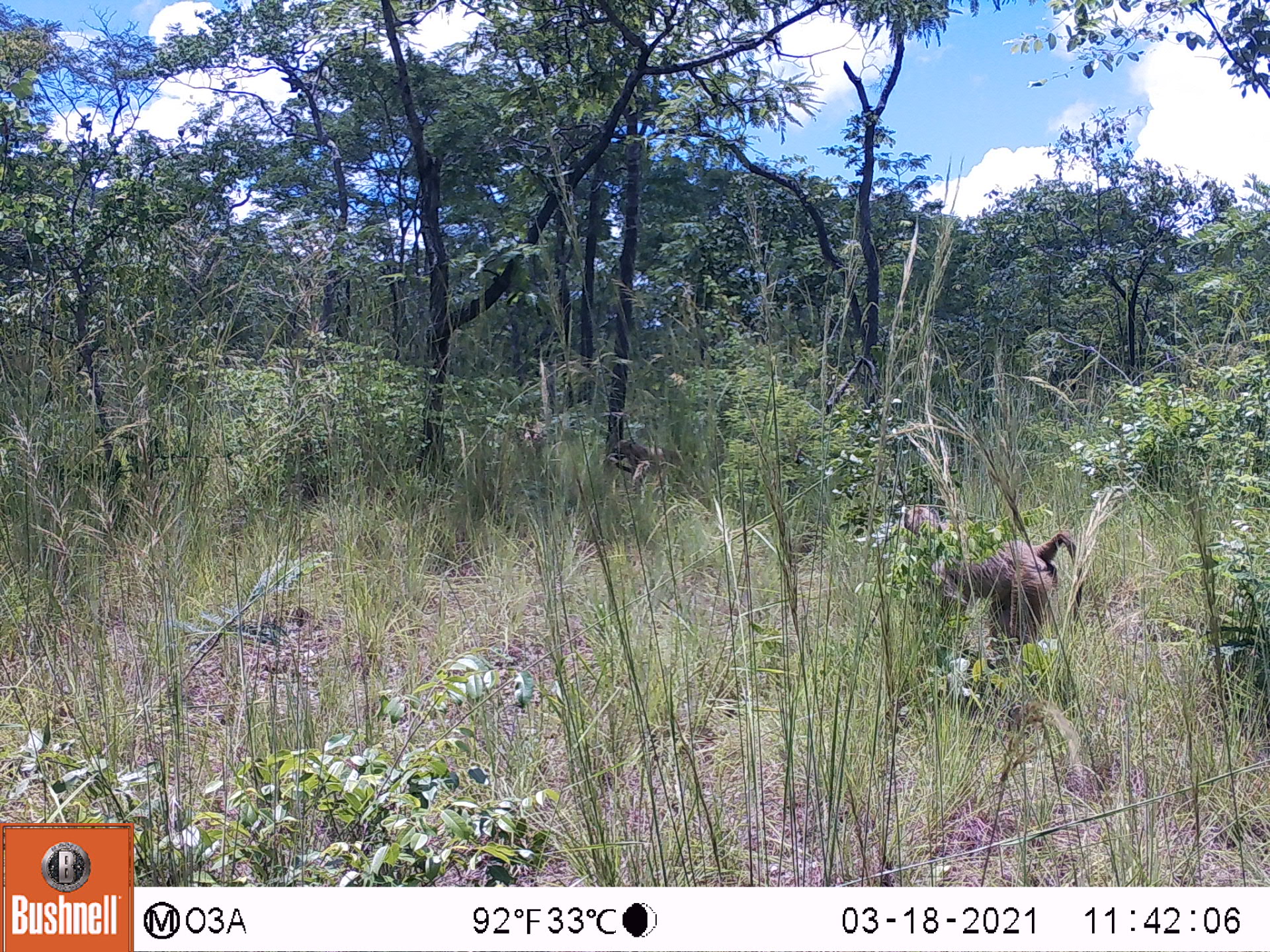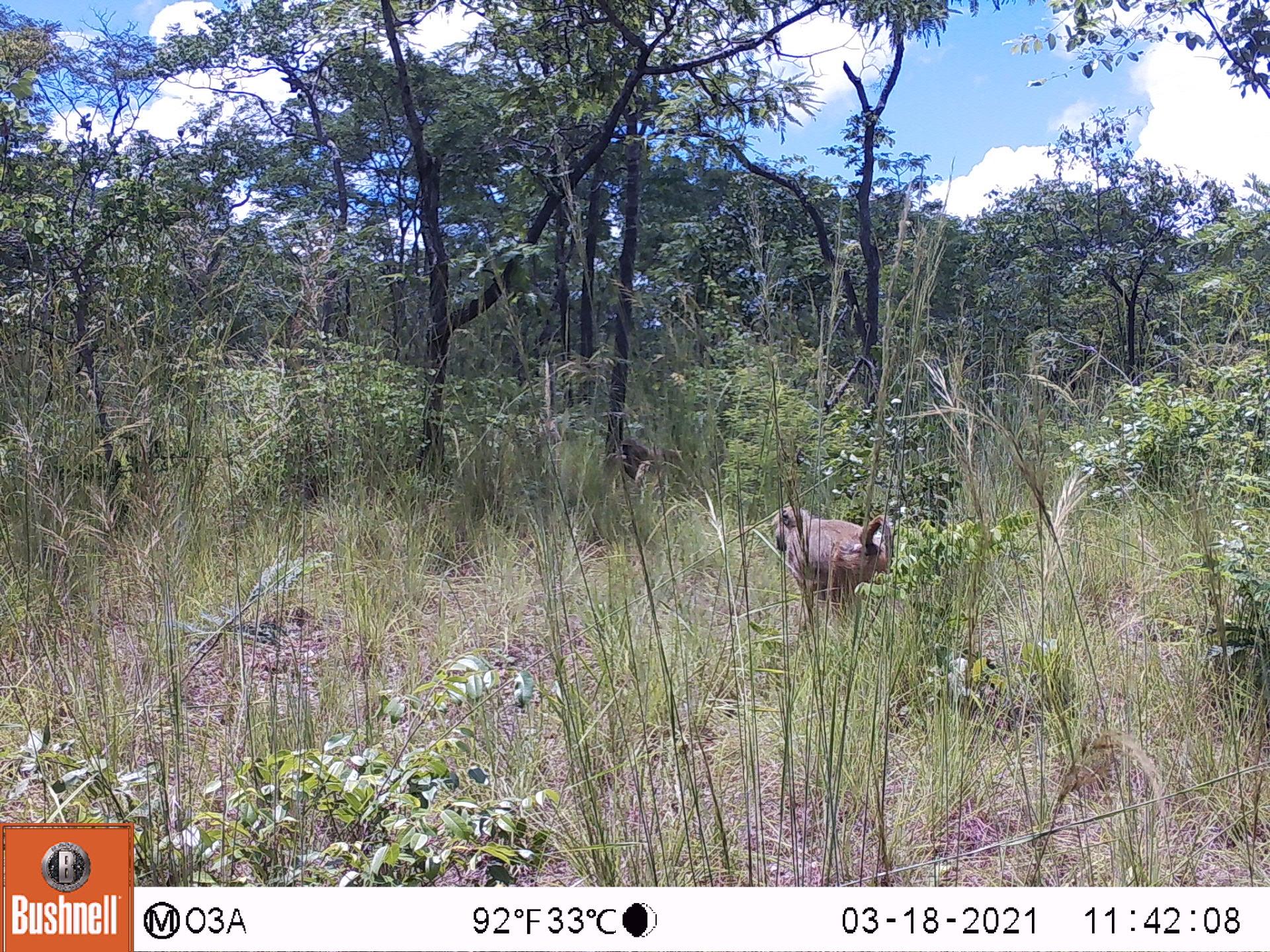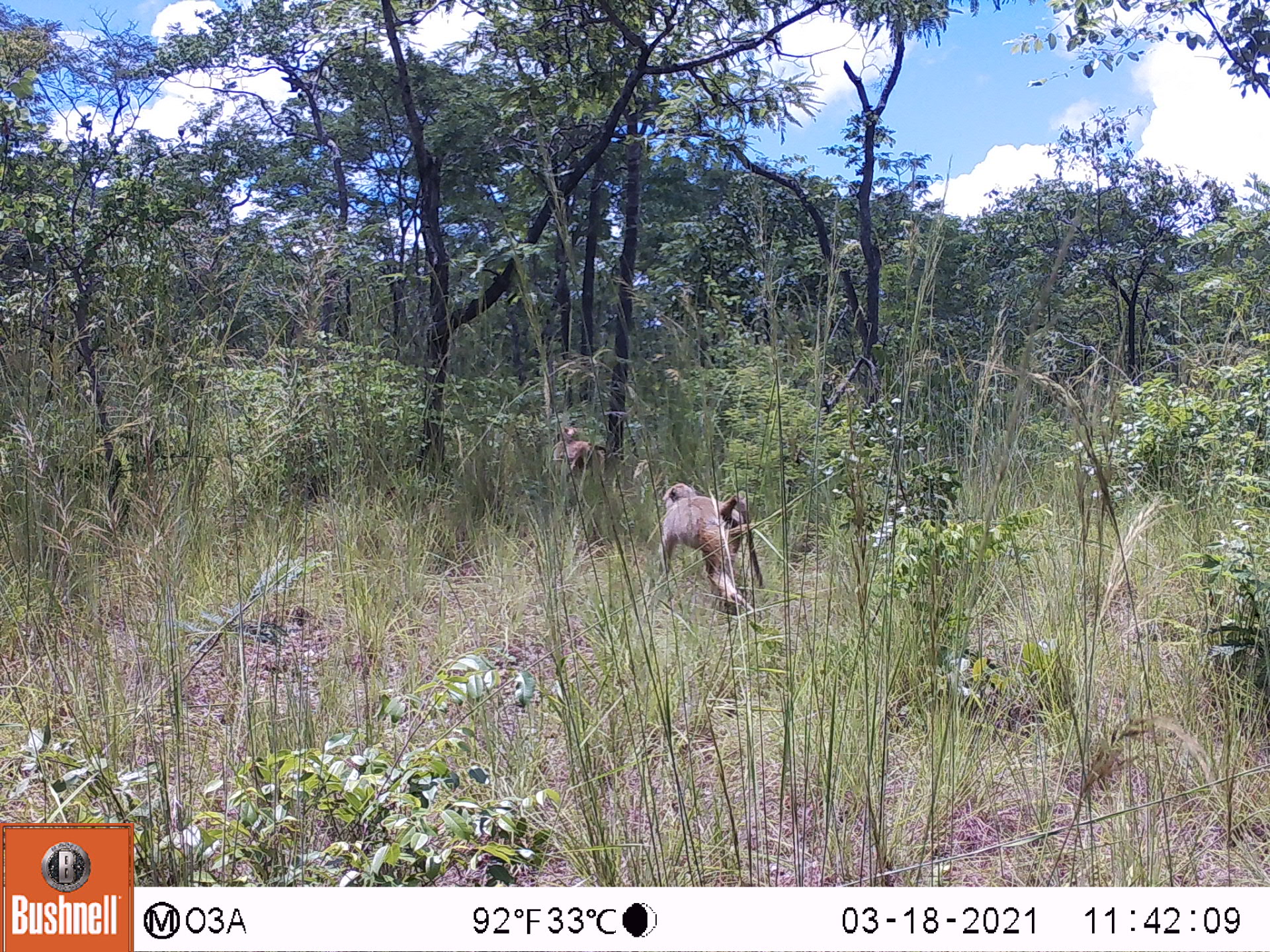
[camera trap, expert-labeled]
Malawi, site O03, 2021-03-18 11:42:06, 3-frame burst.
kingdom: Animalia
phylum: Chordata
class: Mammalia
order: Primates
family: Cercopithecidae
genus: Papio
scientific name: Papio cynocephalus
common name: yellow baboon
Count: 1.